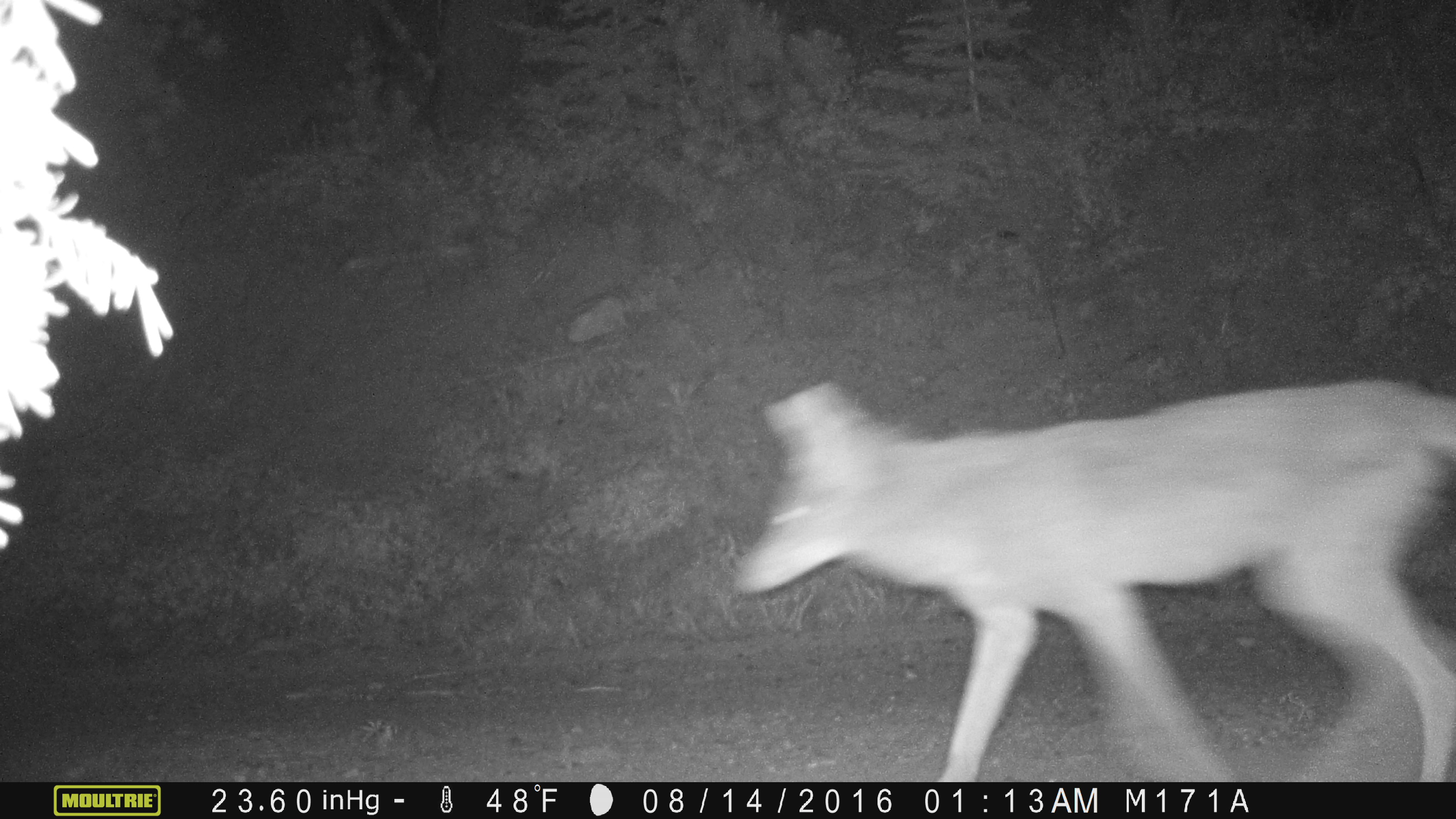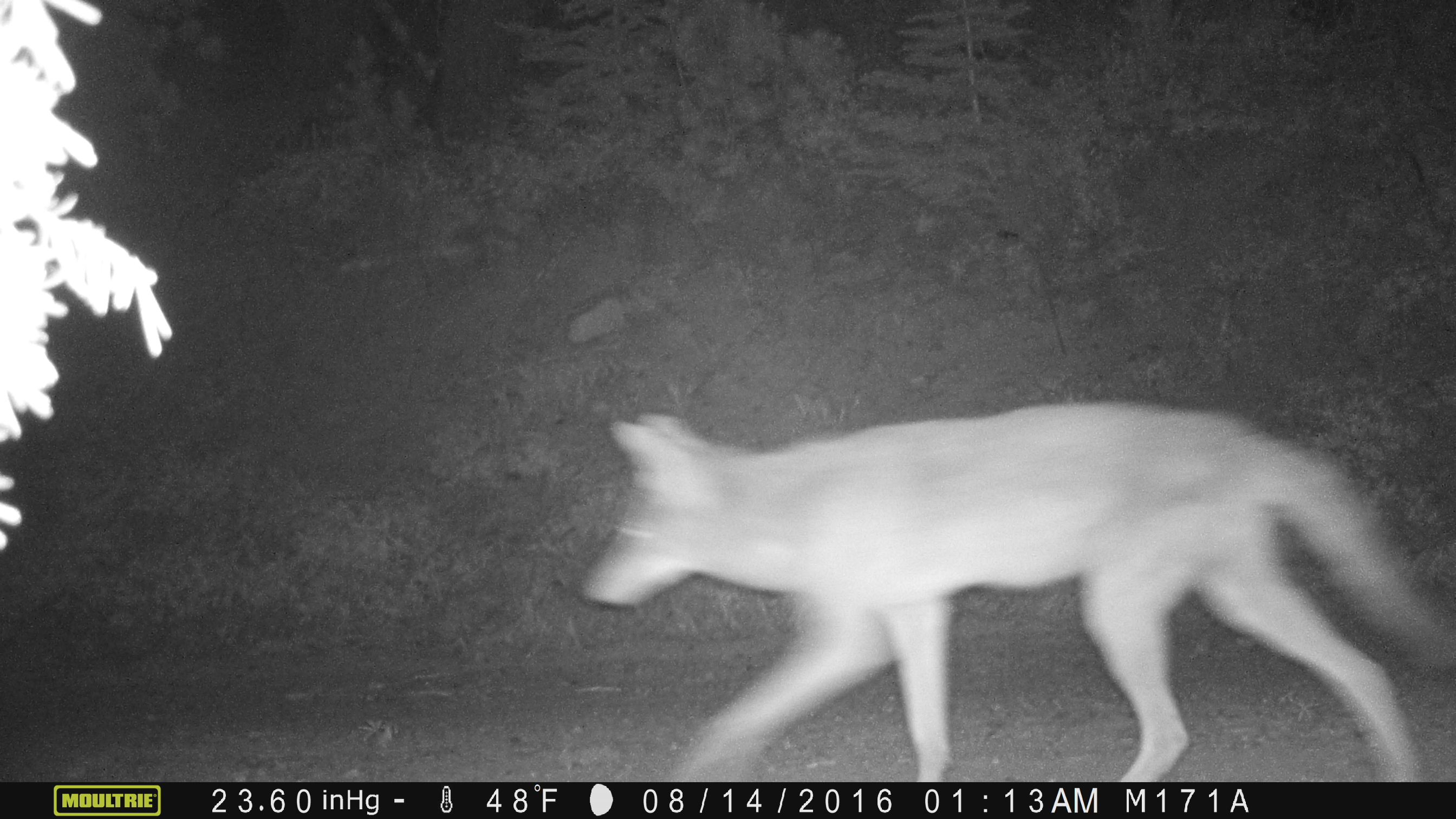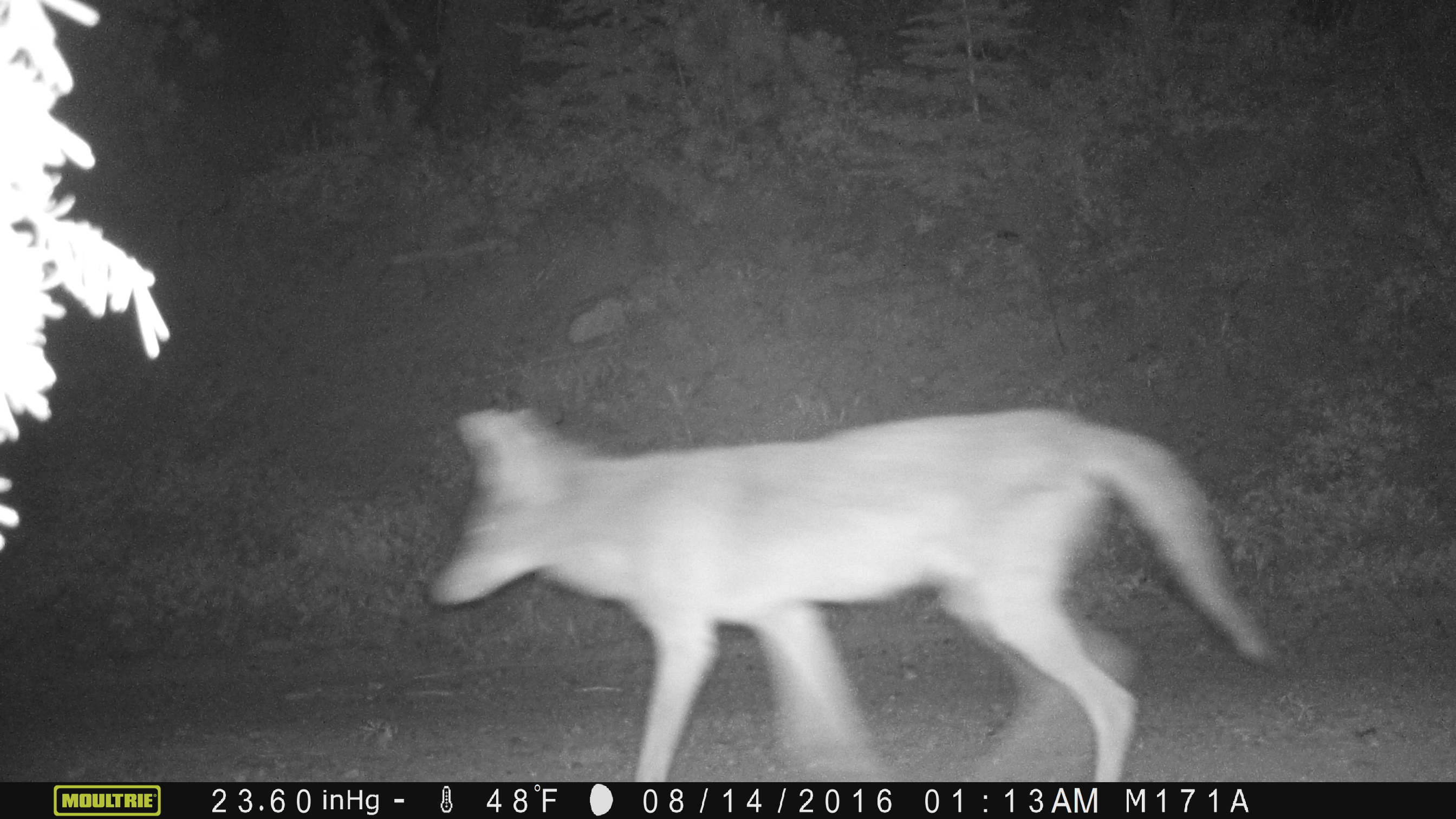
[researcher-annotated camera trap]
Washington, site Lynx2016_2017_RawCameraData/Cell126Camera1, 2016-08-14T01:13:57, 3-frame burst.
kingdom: Animalia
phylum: Chordata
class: Mammalia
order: Carnivora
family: Canidae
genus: Canis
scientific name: Canis latrans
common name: coyote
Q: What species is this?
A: Canis latrans (coyote).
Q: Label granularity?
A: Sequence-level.